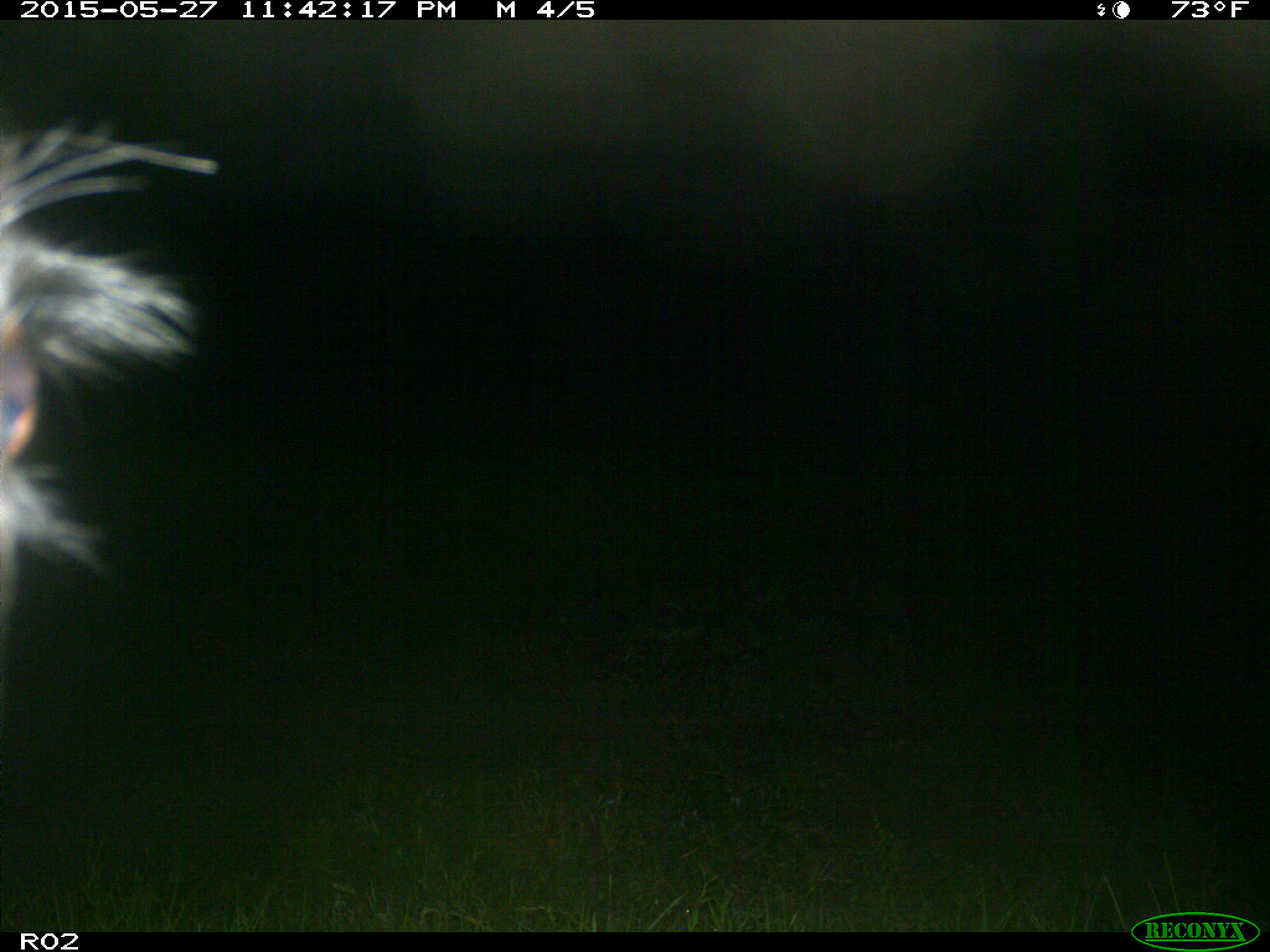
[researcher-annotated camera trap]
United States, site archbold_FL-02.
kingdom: Animalia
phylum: Chordata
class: Mammalia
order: Artiodactyla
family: Bovidae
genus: Bos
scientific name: Bos taurus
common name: domestic cow